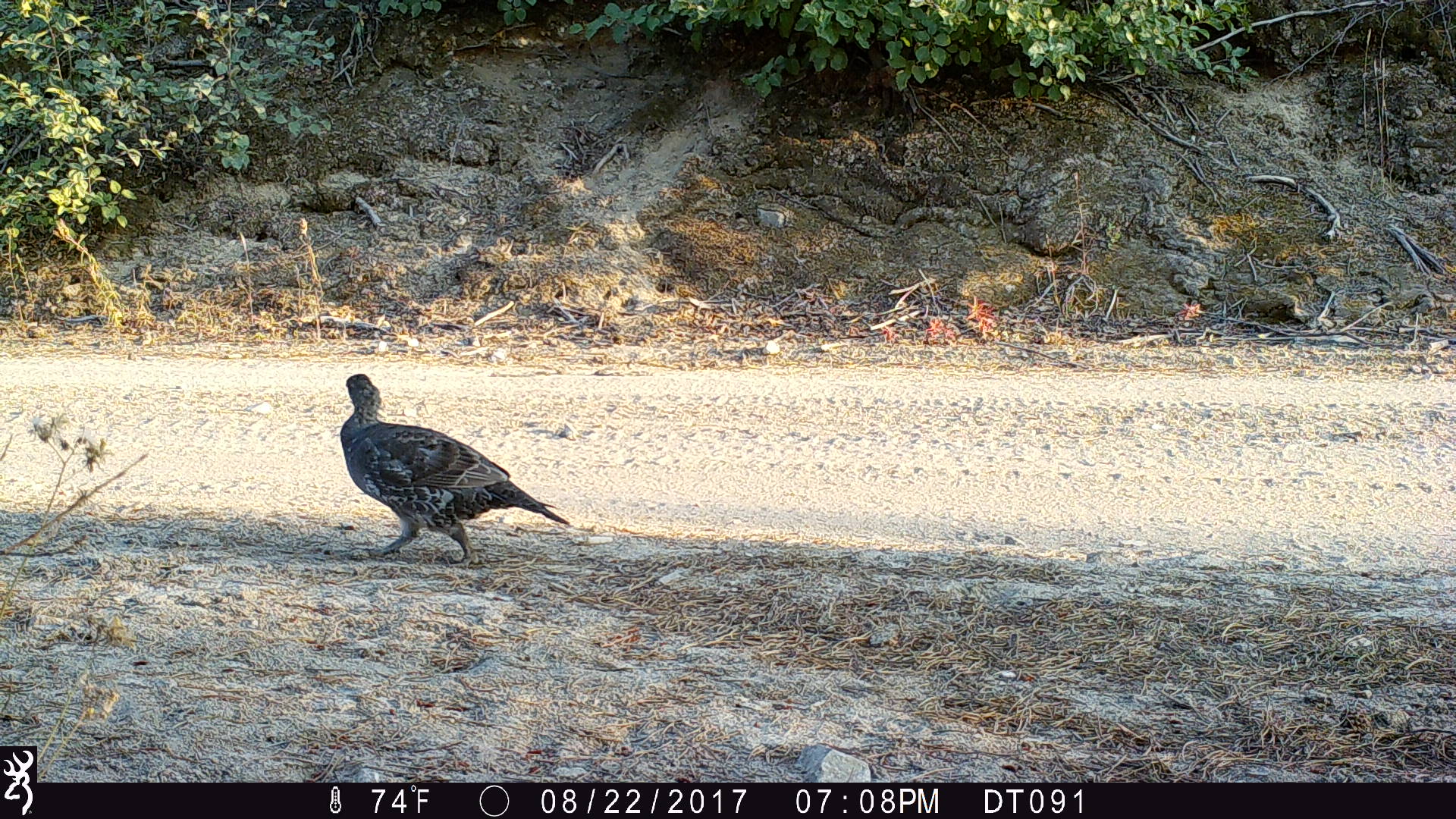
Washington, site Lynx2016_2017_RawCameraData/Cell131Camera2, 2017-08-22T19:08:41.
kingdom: Animalia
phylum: Chordata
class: Aves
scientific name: Aves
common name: birds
Aves (birds). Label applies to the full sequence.